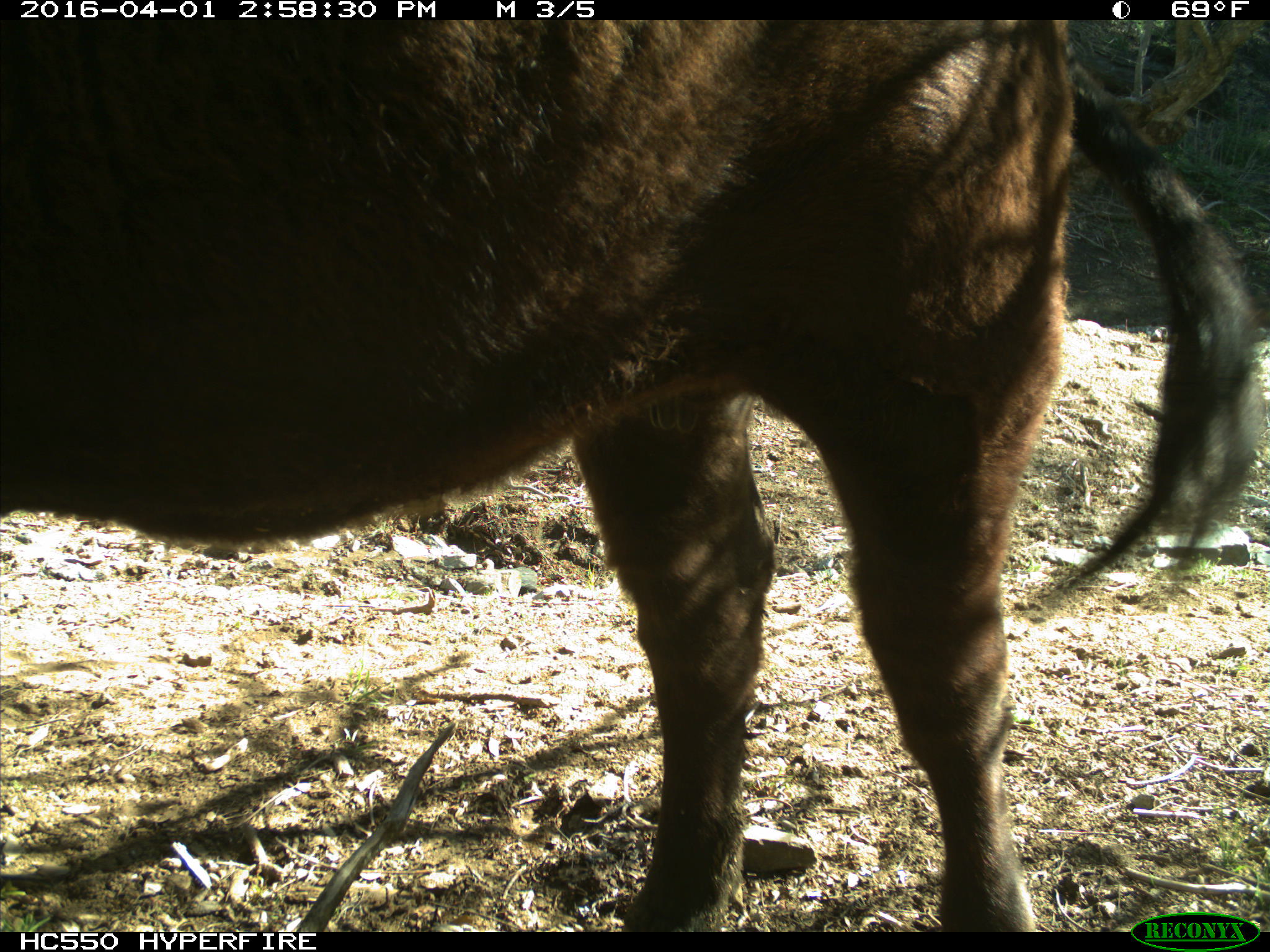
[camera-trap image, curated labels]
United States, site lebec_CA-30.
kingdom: Animalia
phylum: Chordata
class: Mammalia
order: Artiodactyla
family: Bovidae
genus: Bos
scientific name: Bos taurus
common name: domestic cow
Bos taurus (domestic cow).